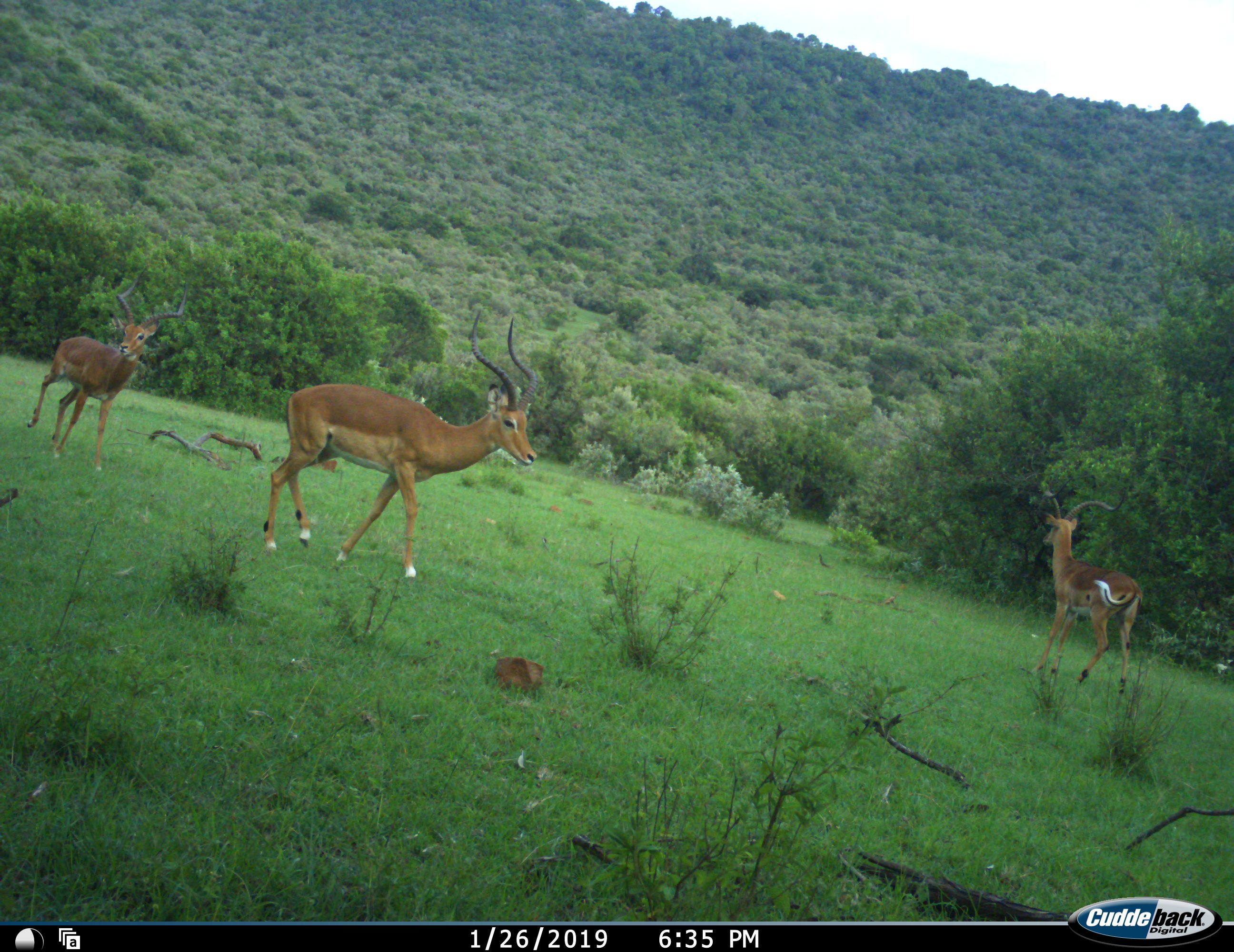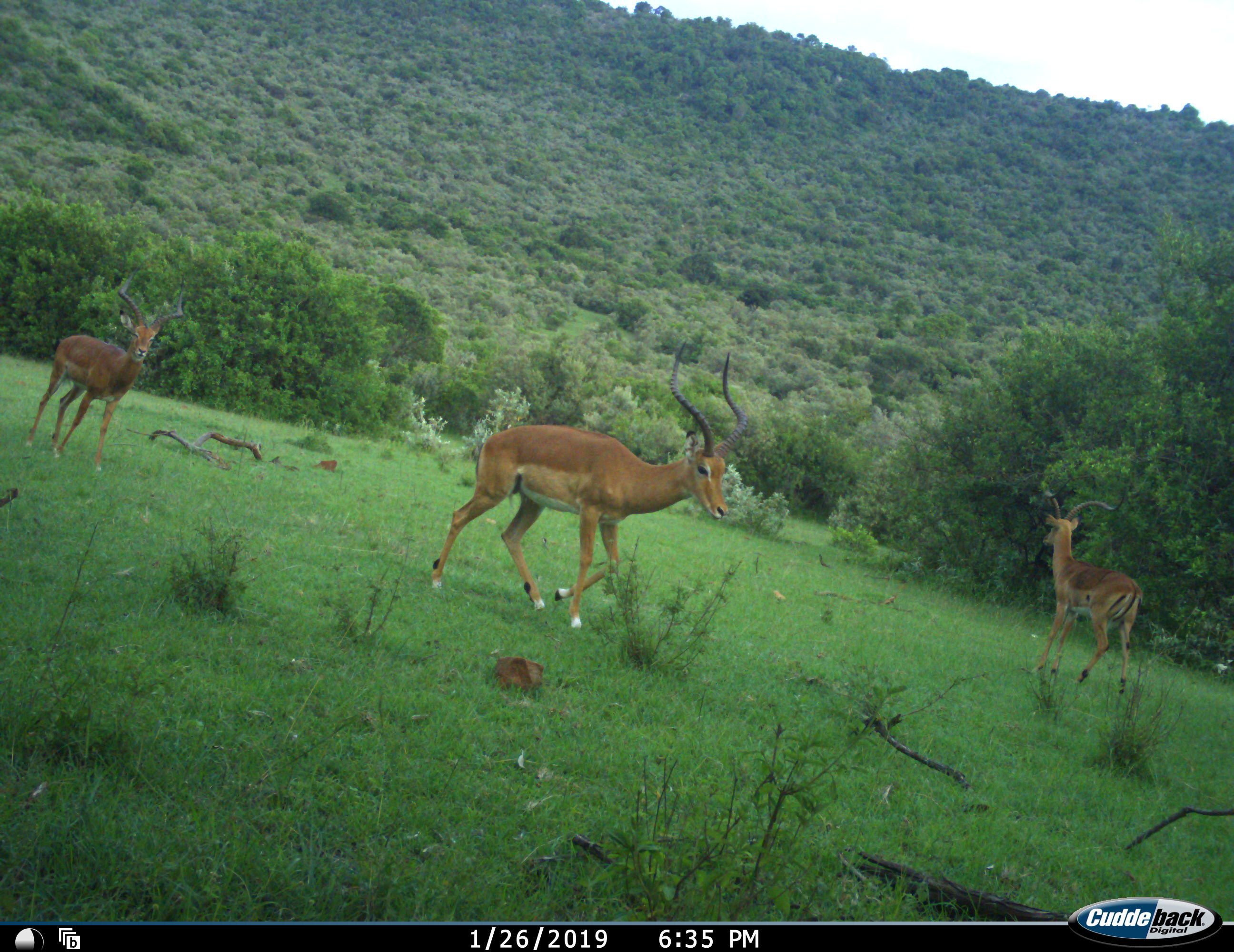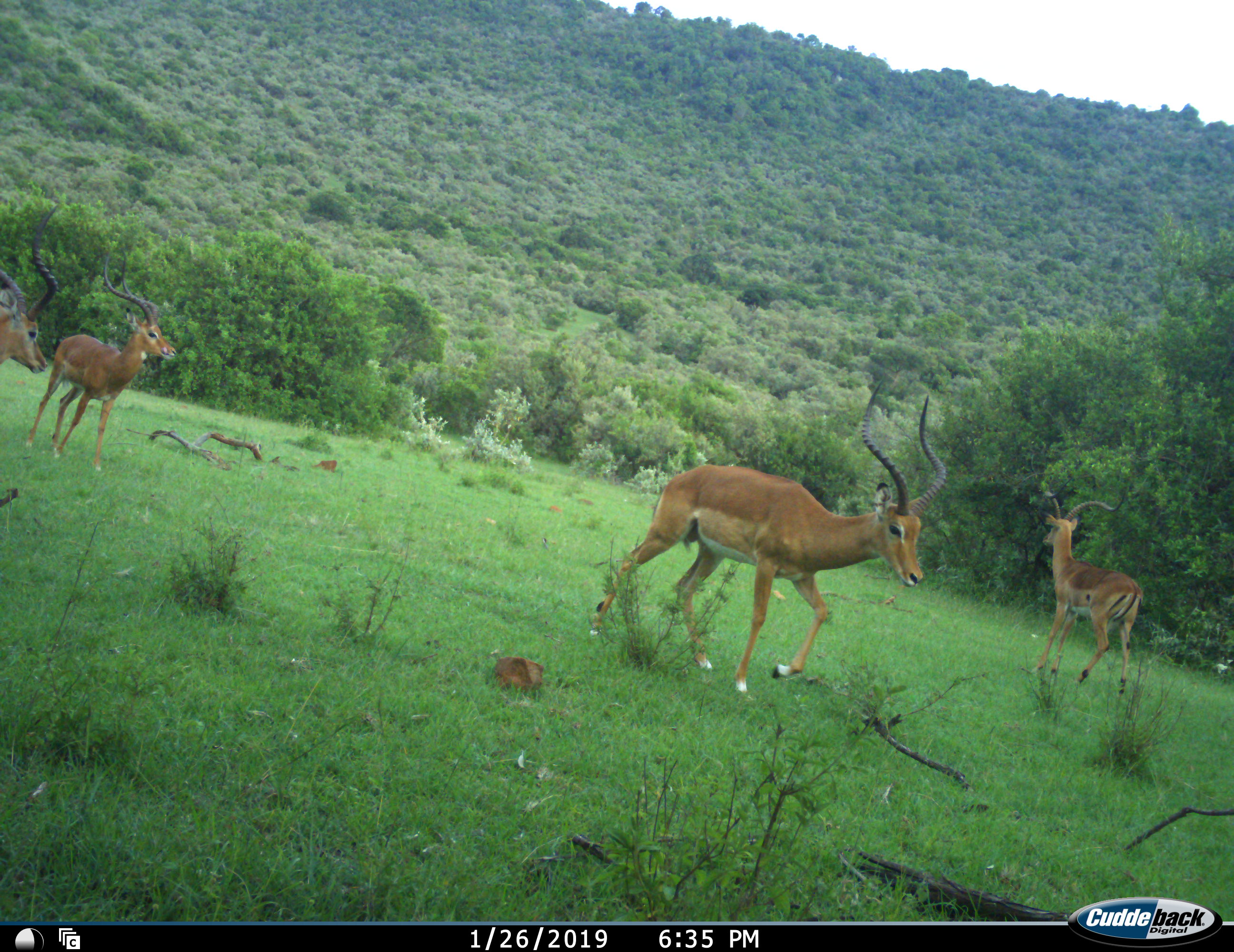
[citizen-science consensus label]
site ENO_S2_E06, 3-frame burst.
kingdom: Animalia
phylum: Chordata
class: Mammalia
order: Artiodactyla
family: Bovidae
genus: Aepyceros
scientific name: Aepyceros melampus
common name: impala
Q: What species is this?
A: Impala (Aepyceros melampus).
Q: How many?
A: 4.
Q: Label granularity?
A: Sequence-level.